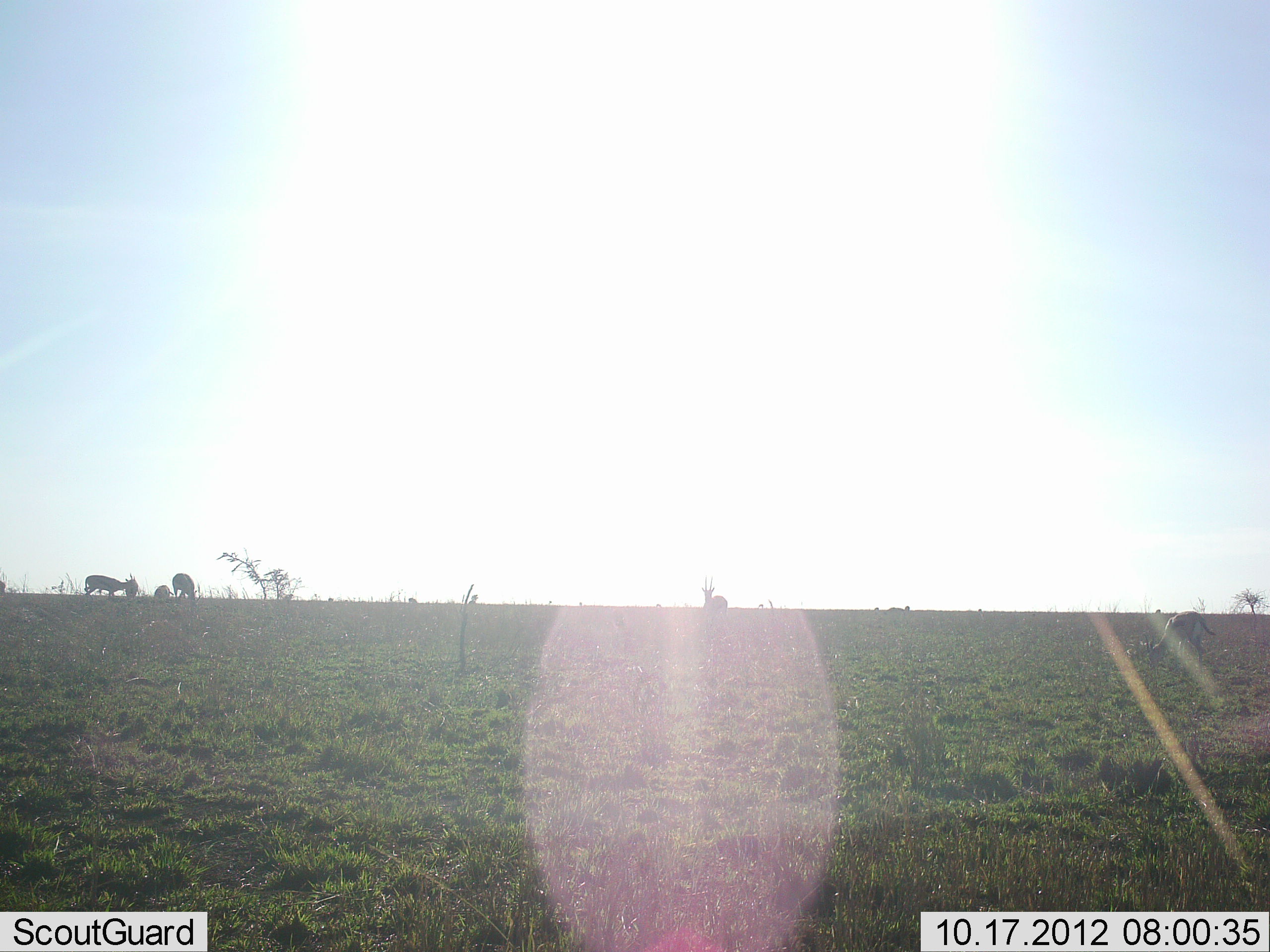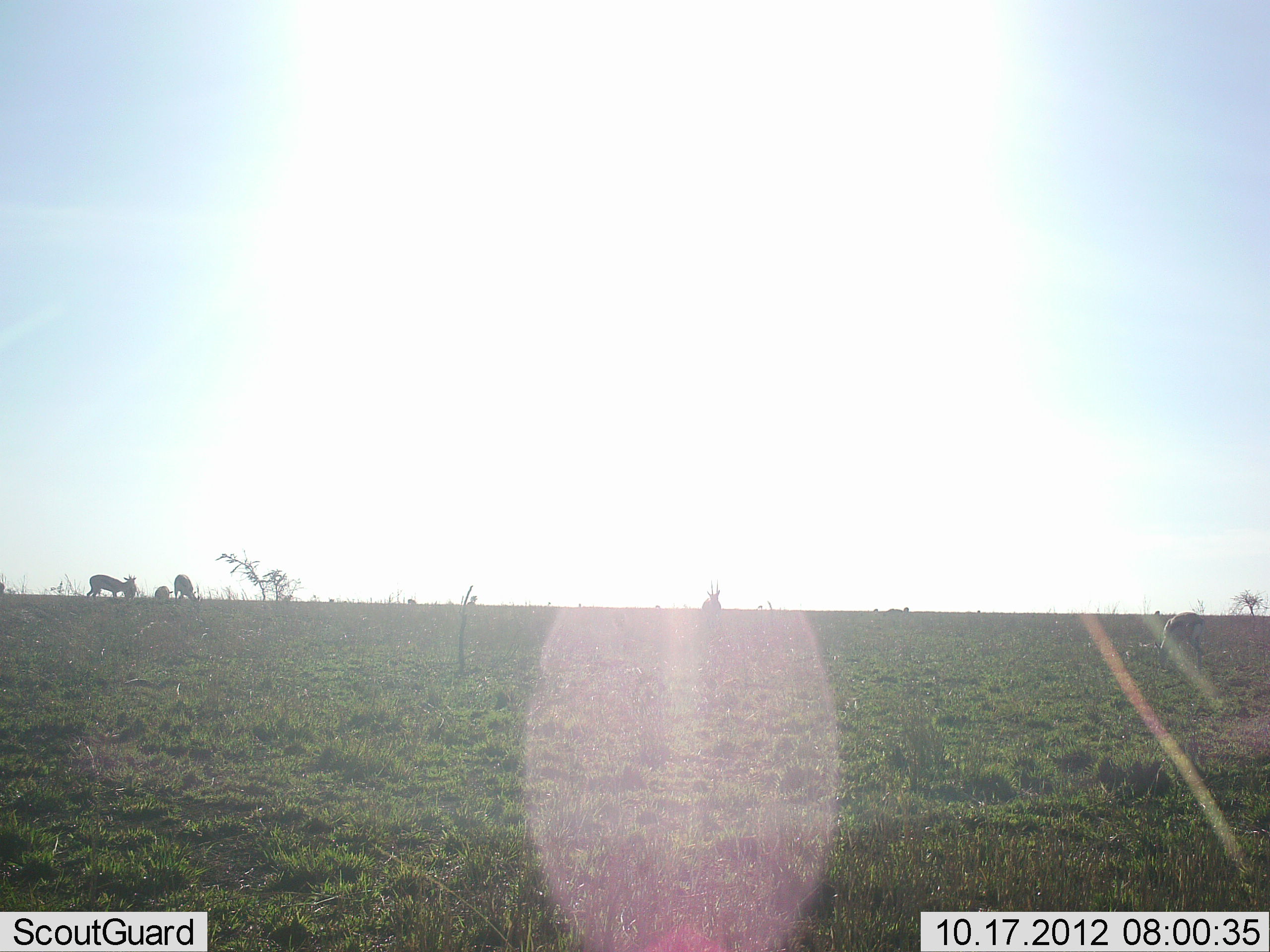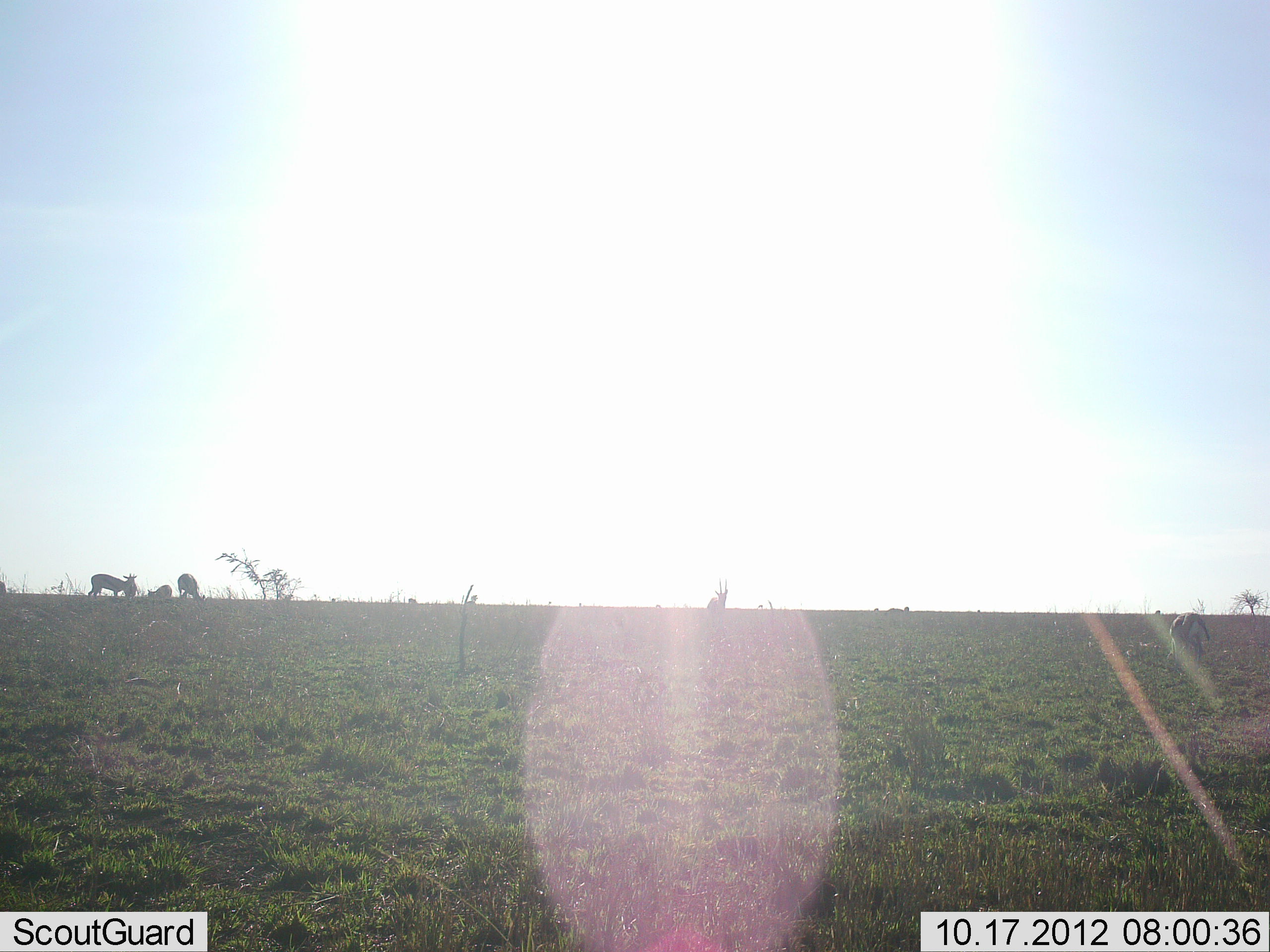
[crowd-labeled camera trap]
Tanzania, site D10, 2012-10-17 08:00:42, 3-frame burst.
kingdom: Animalia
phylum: Chordata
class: Mammalia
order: Artiodactyla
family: Bovidae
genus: Eudorcas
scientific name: Eudorcas thomsonii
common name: thomson's gazelle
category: gazellethomsons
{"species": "gazellethomsons (thomson's gazelle) (Eudorcas thomsonii)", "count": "6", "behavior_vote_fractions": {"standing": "80%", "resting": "20%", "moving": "20%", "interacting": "0%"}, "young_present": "0%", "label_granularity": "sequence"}